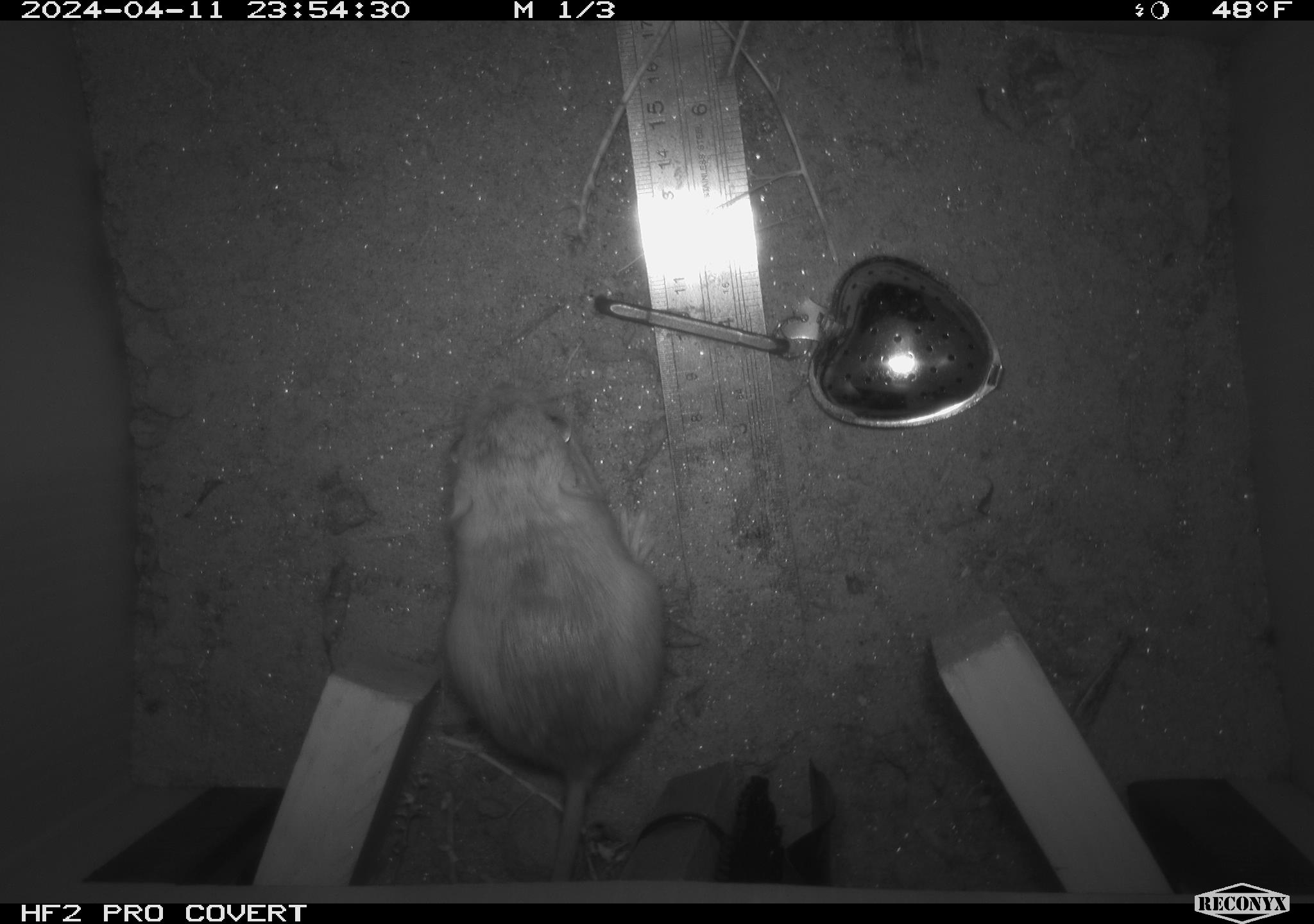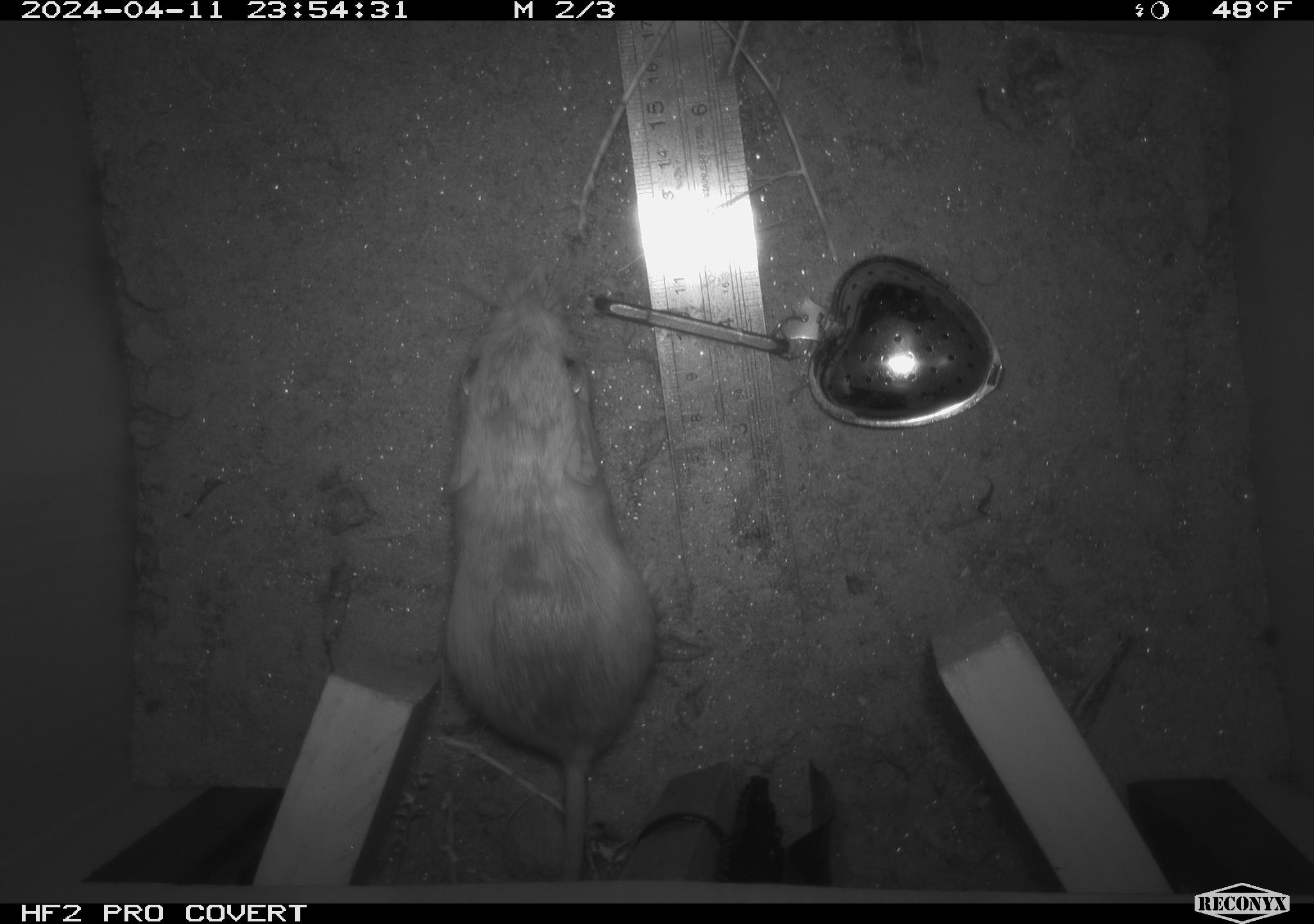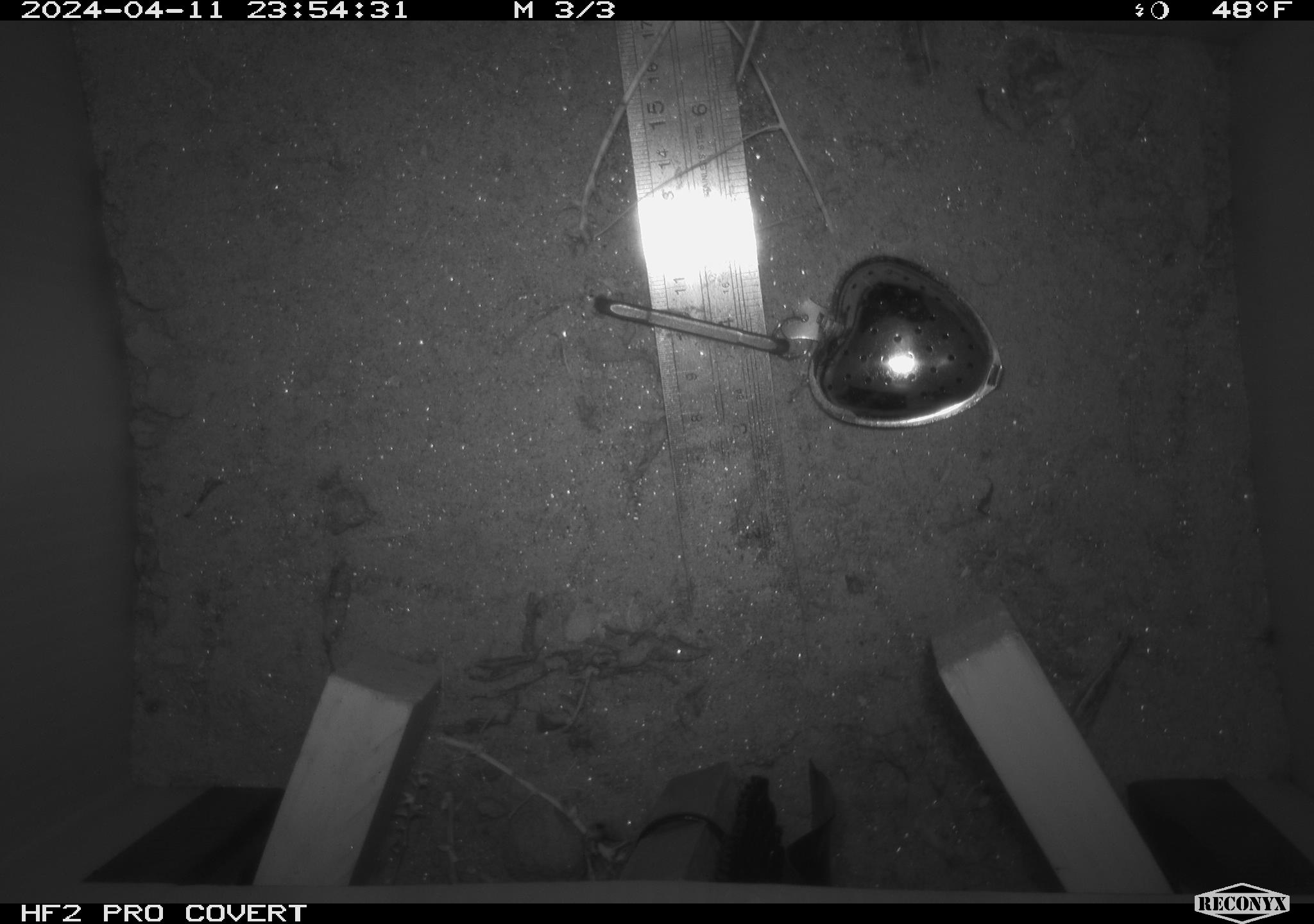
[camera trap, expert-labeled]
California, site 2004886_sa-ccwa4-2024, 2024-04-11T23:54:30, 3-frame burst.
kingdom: Animalia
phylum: Chordata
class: Mammalia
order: Rodentia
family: Heteromyidae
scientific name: Heteromyidae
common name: kangaroo rats and pocket mice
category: heteromyidae family